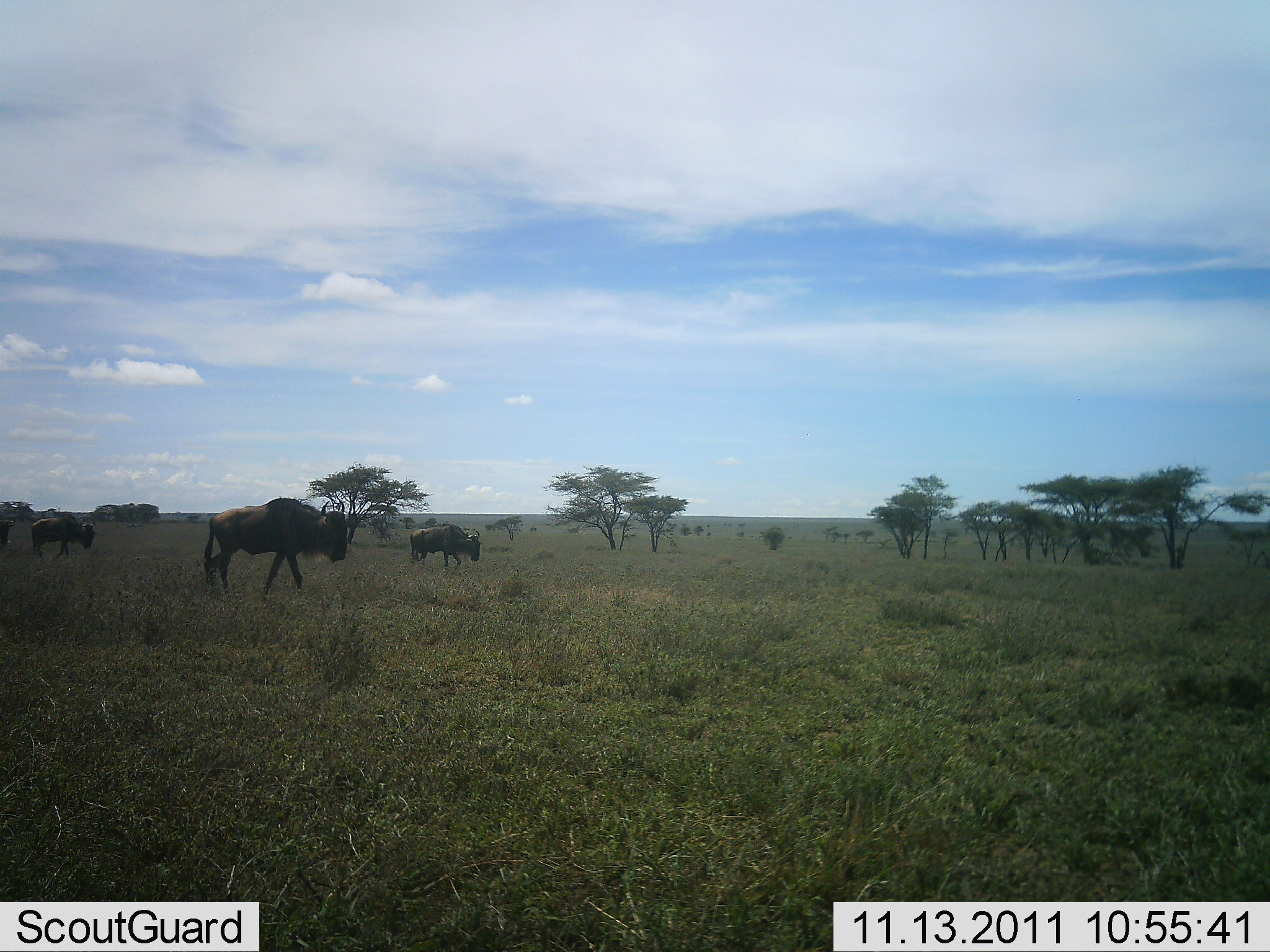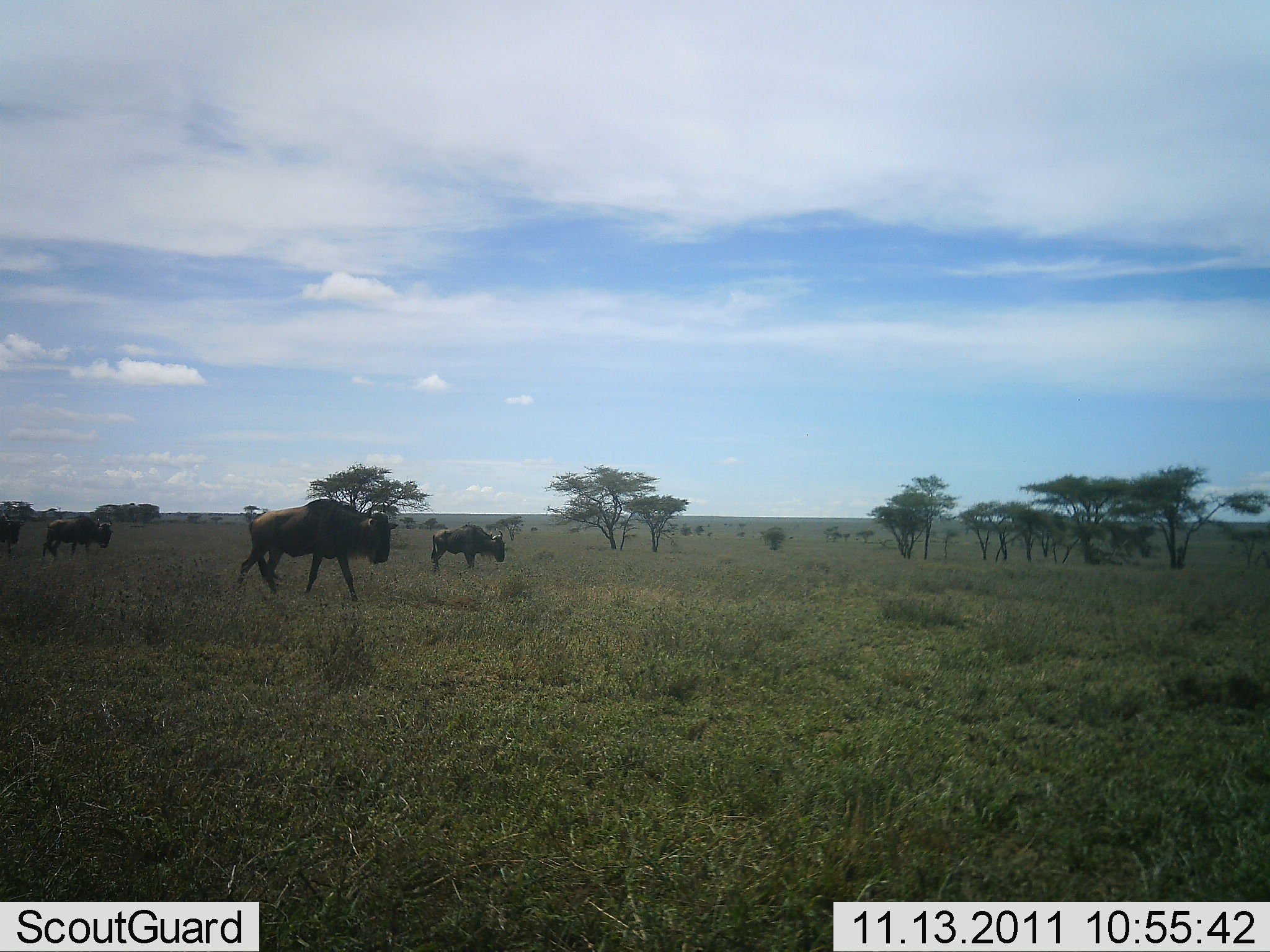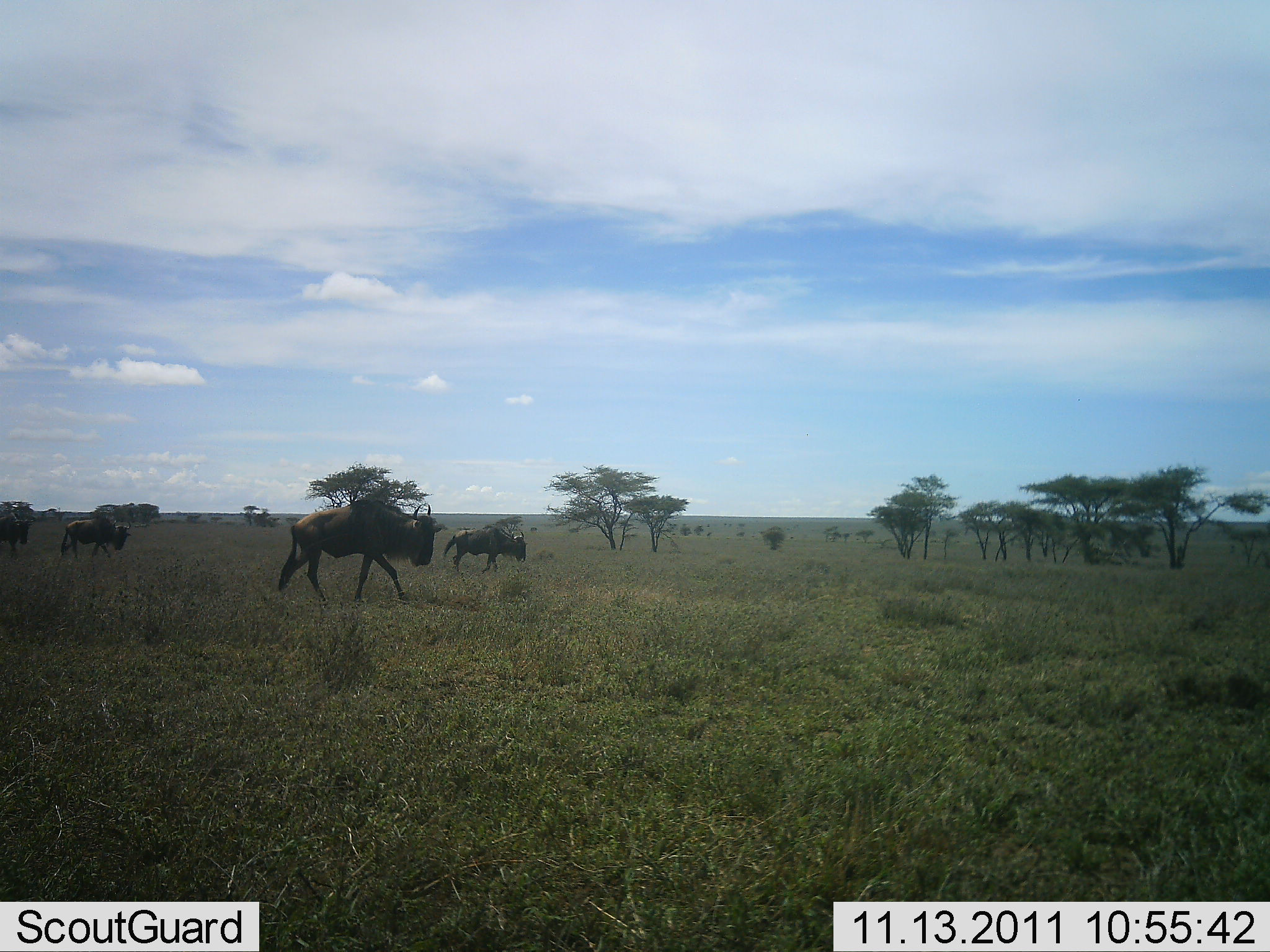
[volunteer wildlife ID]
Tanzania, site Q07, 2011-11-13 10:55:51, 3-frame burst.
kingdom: Animalia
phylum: Chordata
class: Mammalia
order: Artiodactyla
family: Bovidae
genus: Connochaetes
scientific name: Connochaetes taurinus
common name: blue wildebeest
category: wildebeest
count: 4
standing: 18%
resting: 9%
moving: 91%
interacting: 0%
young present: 0%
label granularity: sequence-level